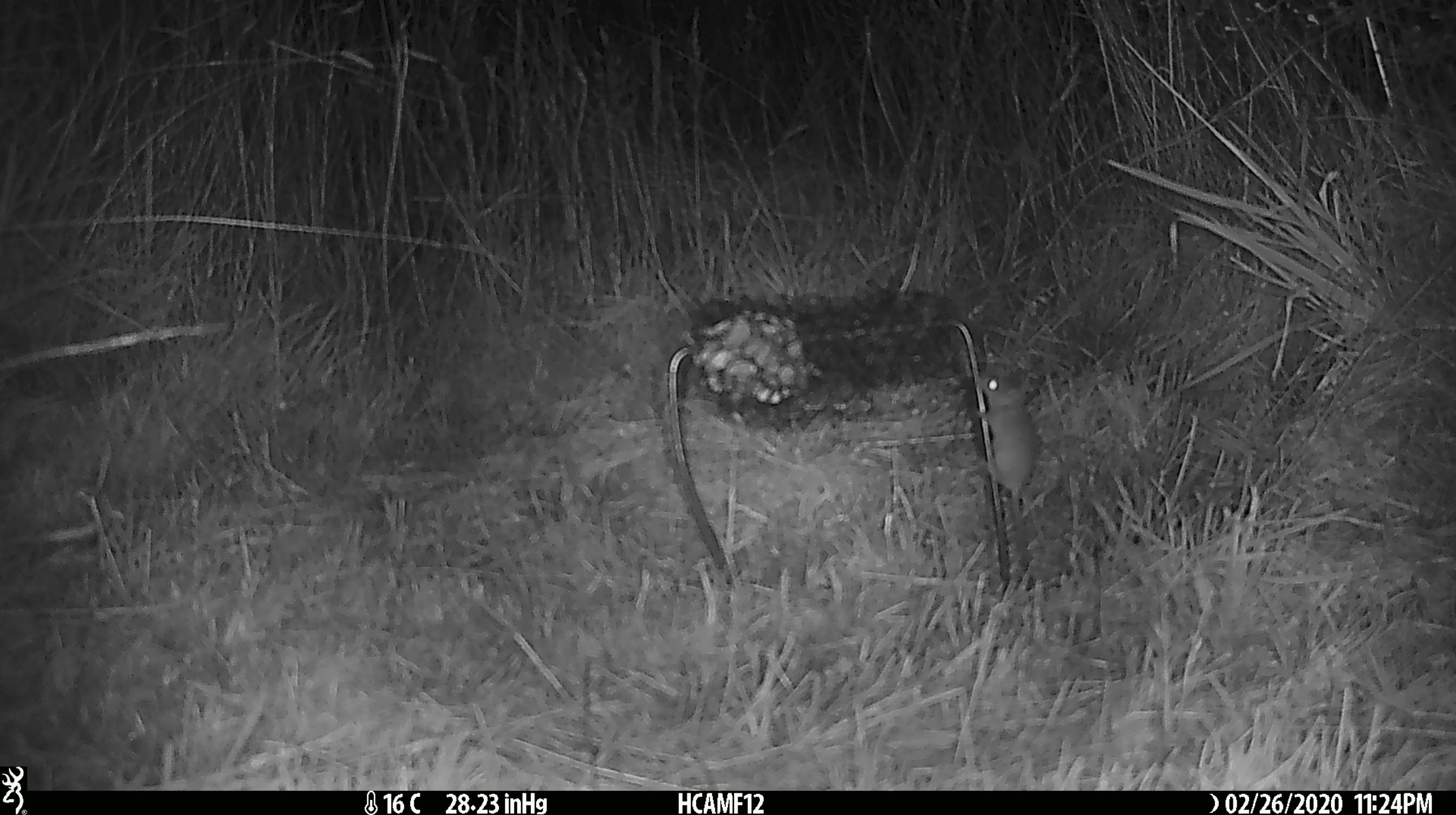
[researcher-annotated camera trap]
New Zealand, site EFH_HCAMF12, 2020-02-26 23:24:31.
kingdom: Animalia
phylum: Chordata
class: Mammalia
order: Rodentia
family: Muridae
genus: Mus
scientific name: Mus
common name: mouse